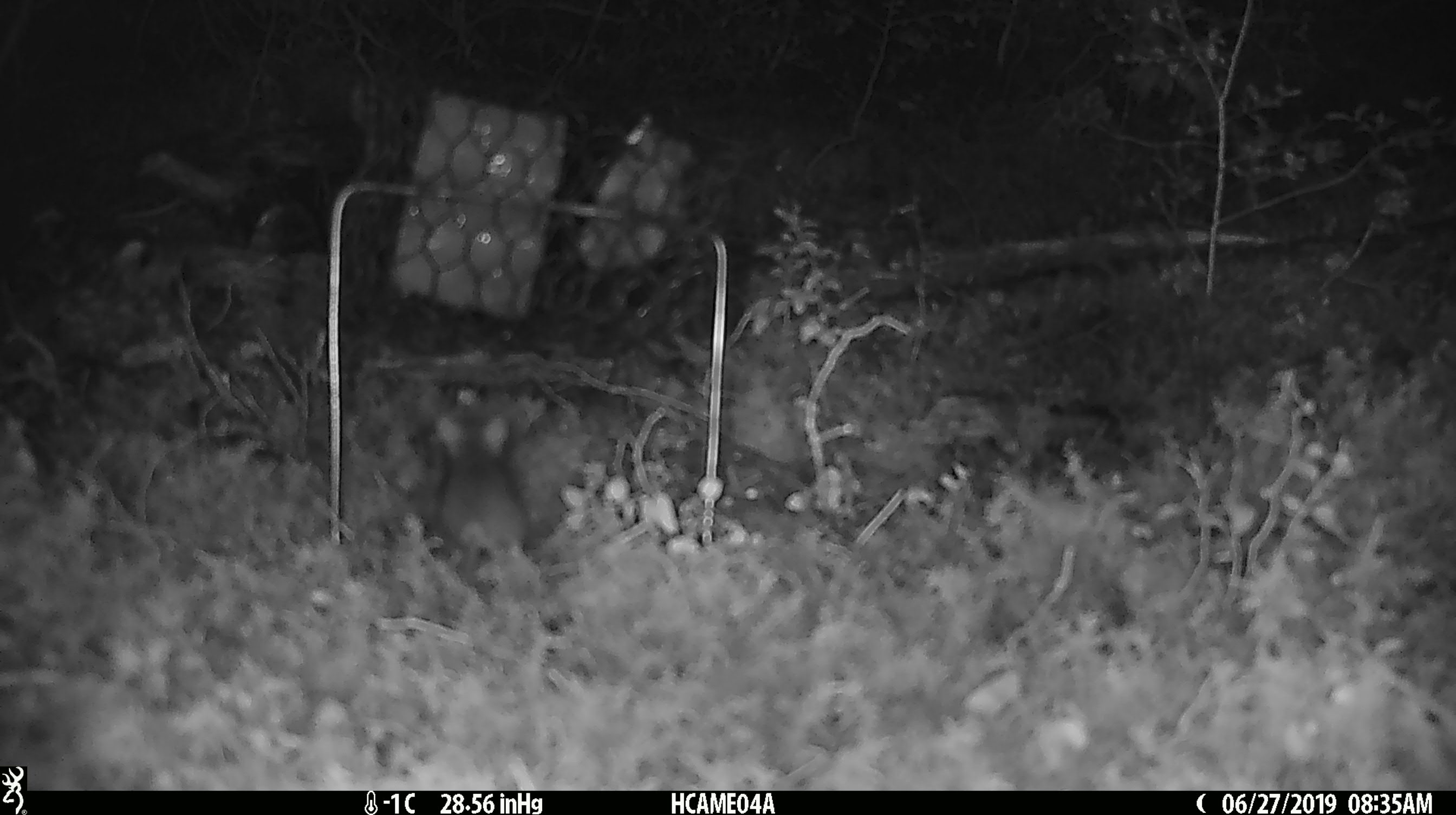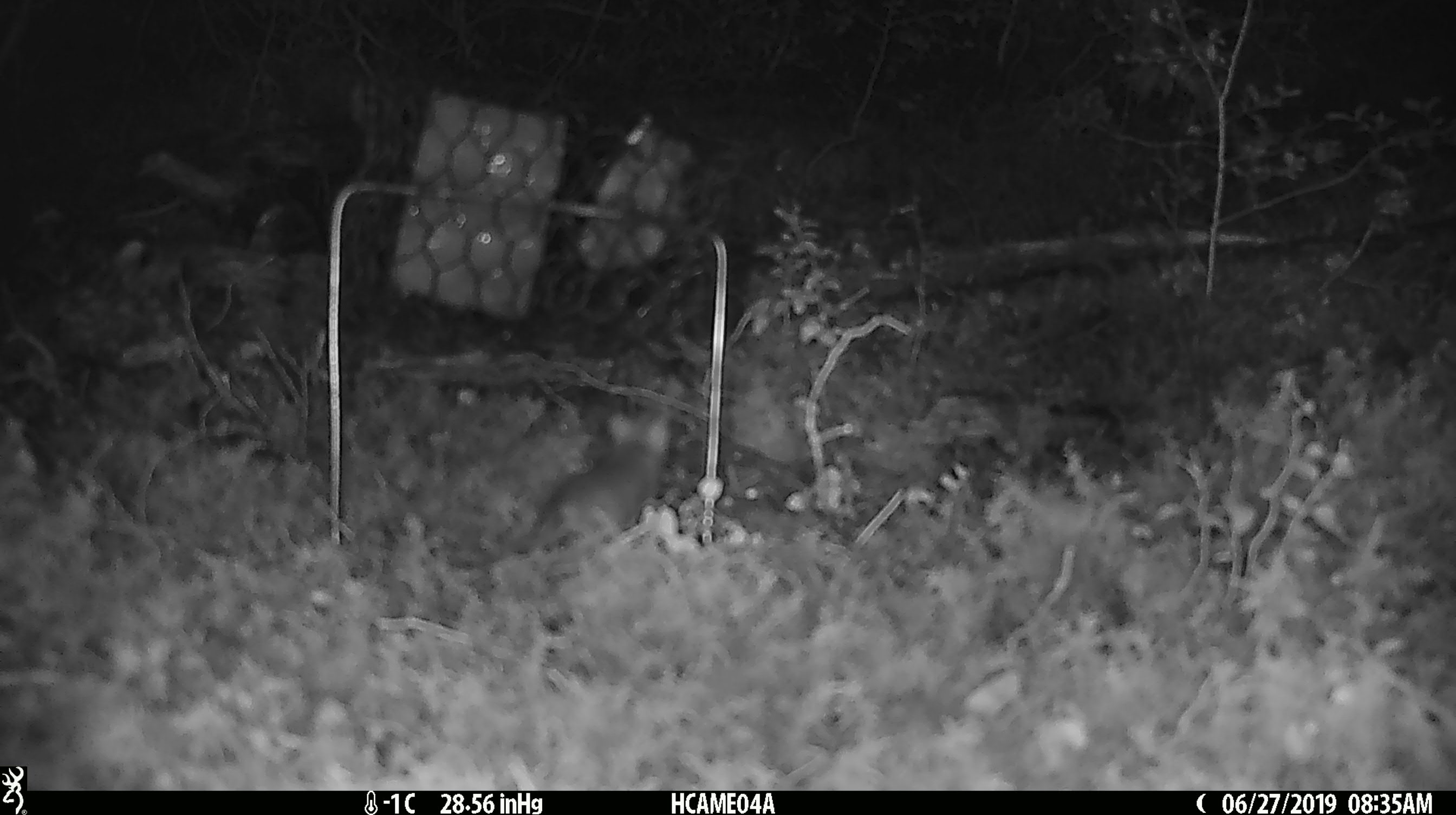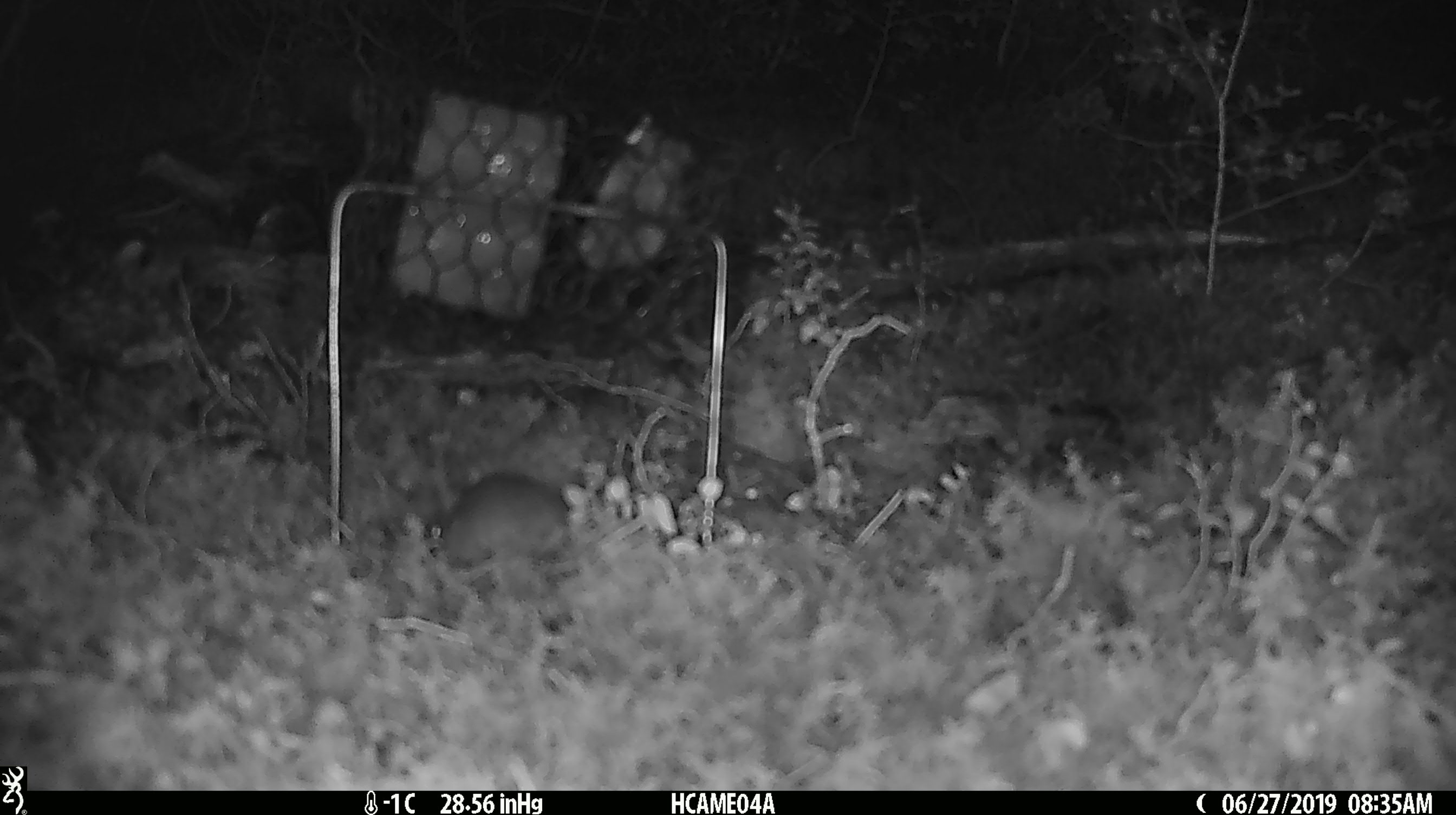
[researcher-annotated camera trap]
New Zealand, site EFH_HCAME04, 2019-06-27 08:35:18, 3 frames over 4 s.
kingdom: Animalia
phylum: Chordata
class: Mammalia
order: Rodentia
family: Muridae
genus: Mus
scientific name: Mus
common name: mouse